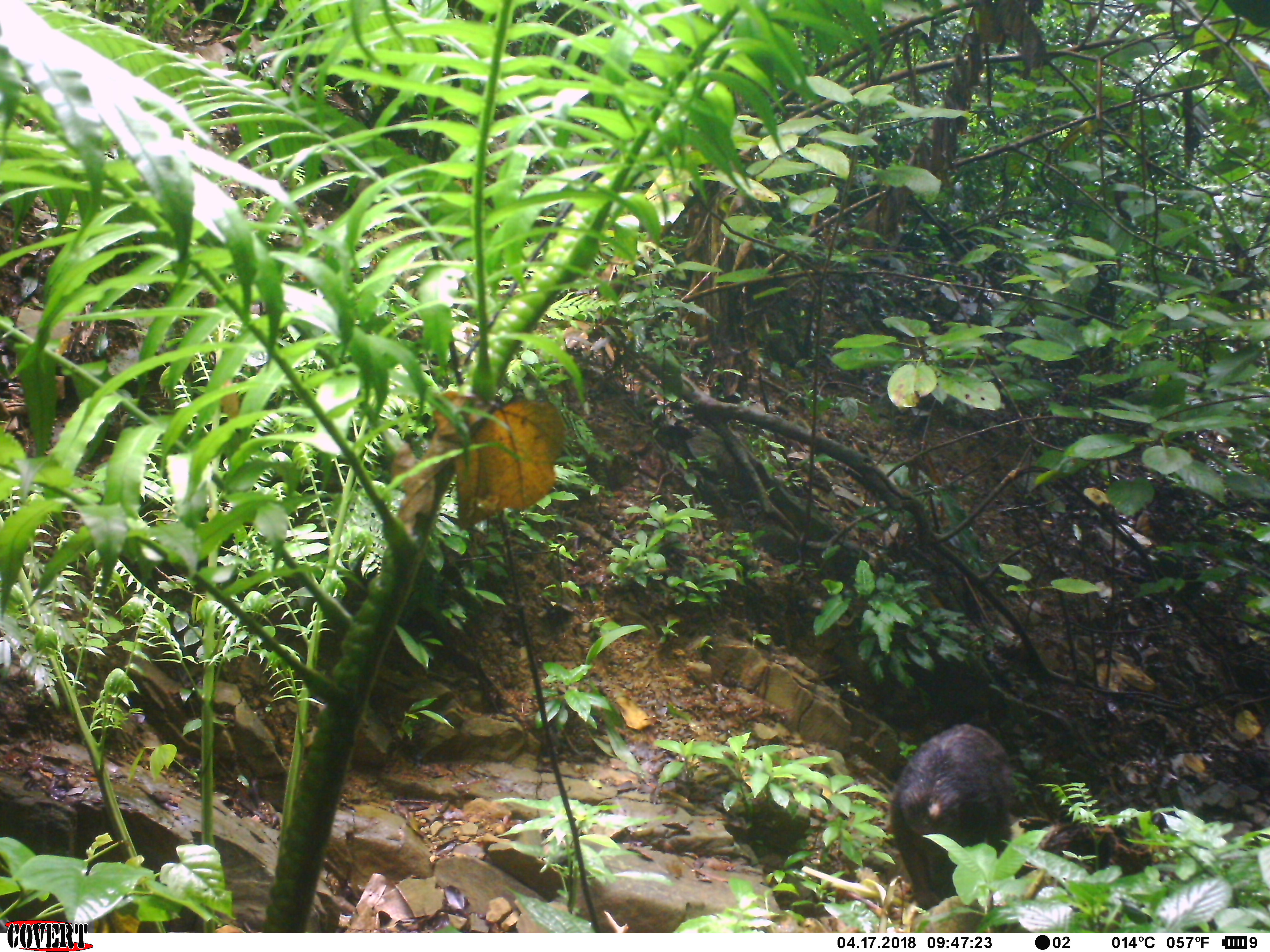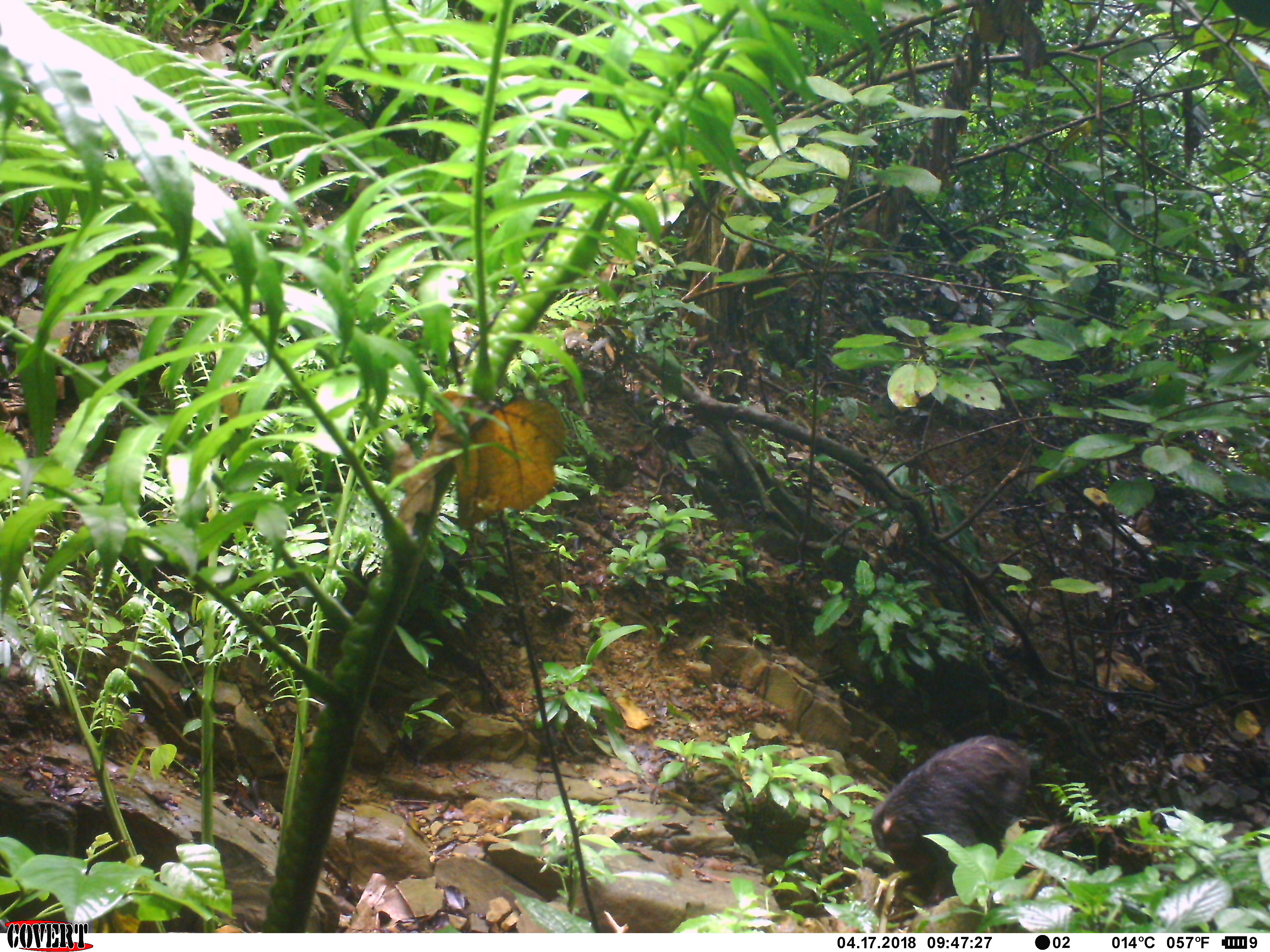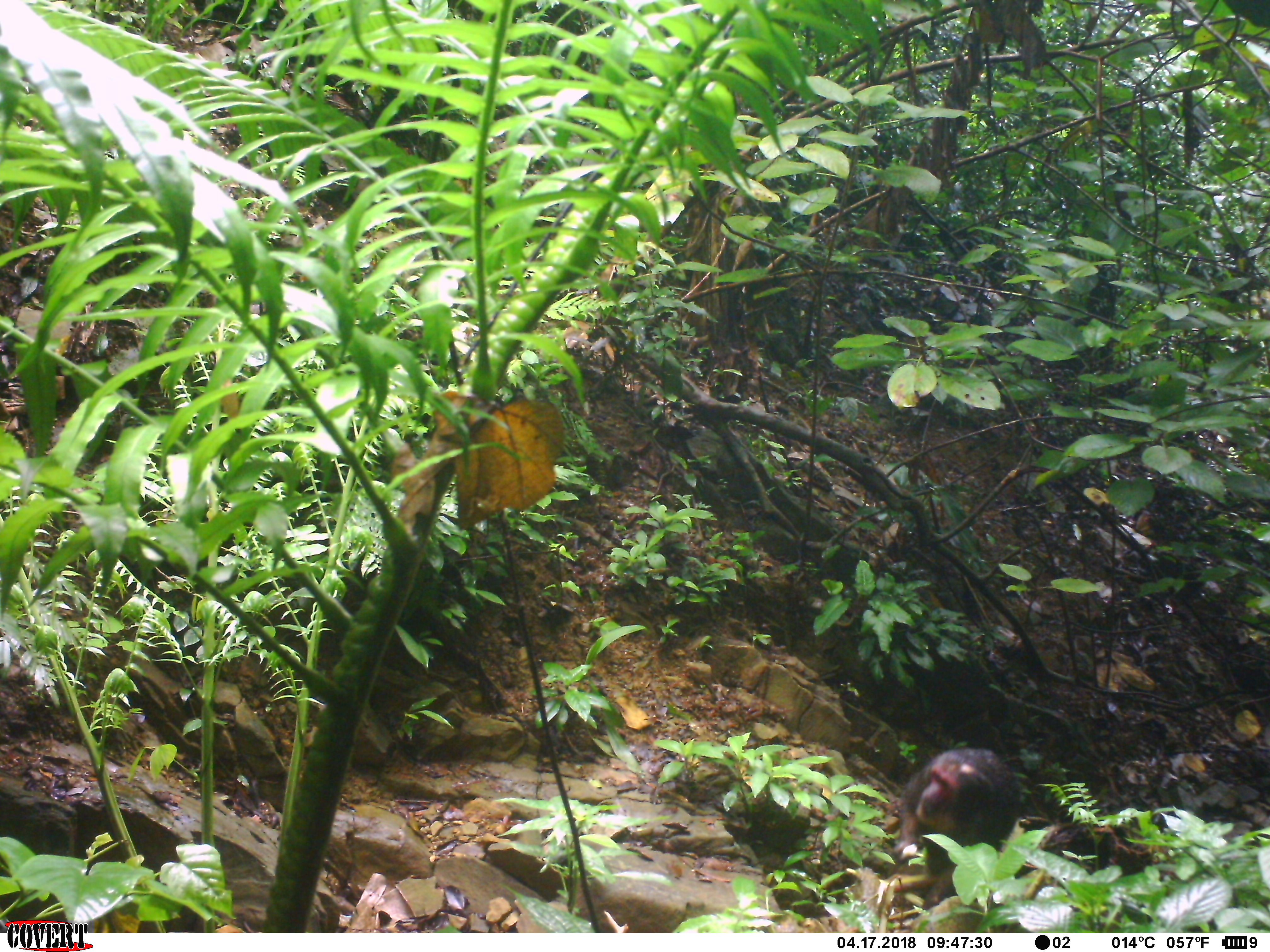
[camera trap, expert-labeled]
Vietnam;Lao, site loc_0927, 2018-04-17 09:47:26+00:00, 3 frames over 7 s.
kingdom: Animalia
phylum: Chordata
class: Mammalia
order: Primates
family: Cercopithecidae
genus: Macaca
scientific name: Macaca arctoides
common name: stump-tailed macaque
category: stump tailed macaque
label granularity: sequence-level